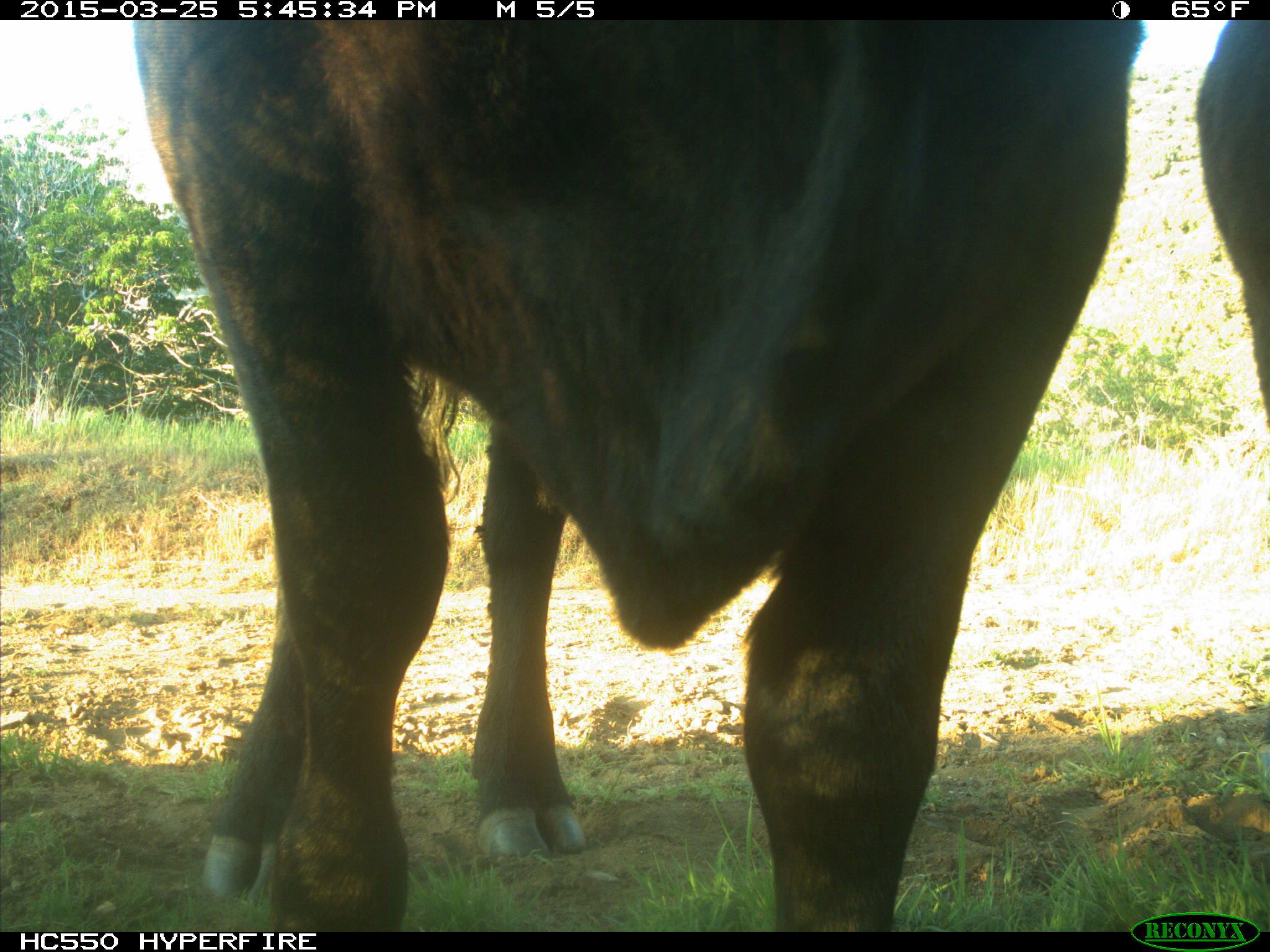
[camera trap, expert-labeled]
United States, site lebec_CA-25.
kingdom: Animalia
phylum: Chordata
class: Mammalia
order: Artiodactyla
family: Bovidae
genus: Bos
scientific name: Bos taurus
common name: domestic cow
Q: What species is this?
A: Bos taurus (domestic cow).